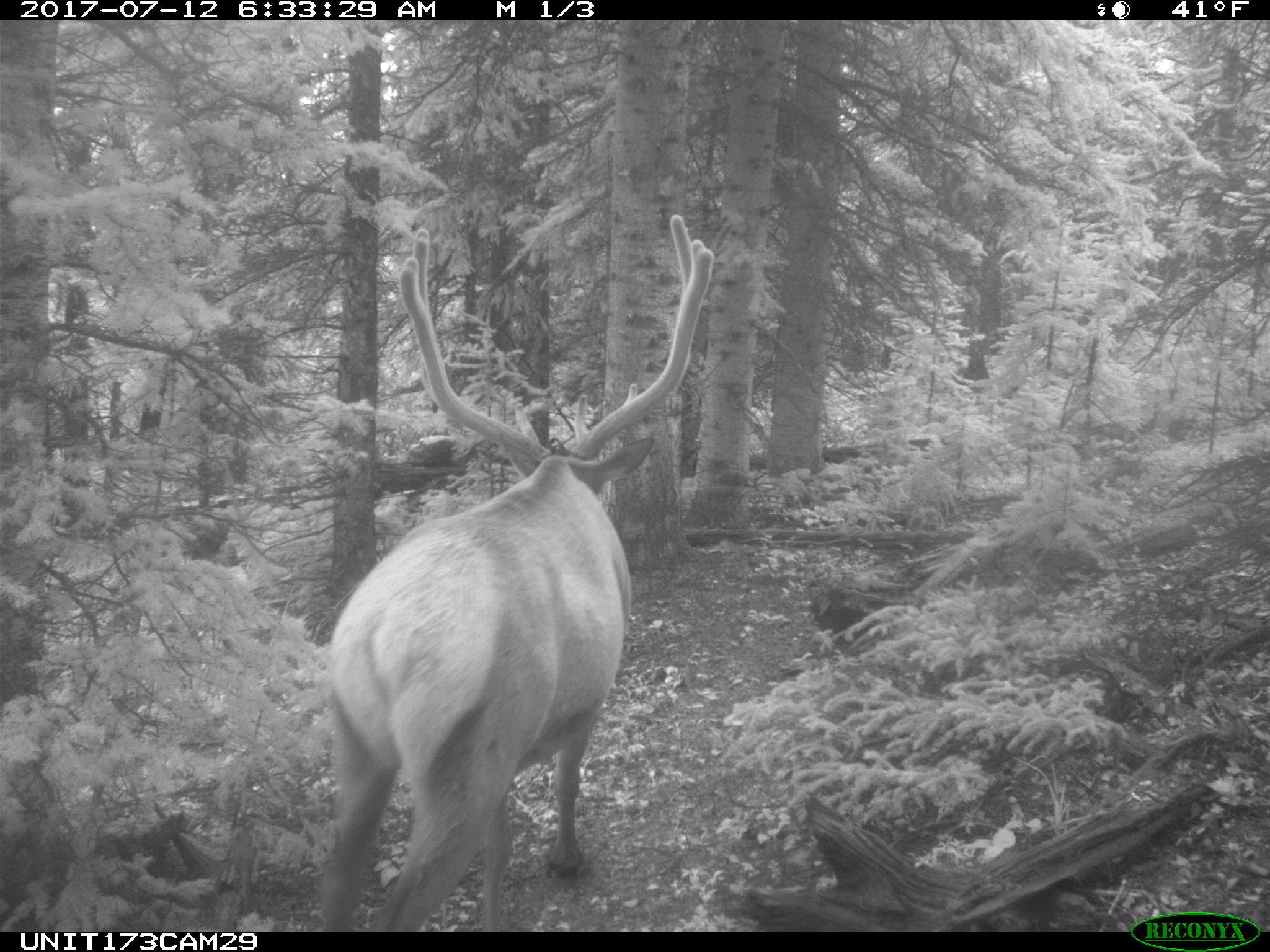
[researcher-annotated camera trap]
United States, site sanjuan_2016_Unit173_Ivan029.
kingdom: Animalia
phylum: Chordata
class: Mammalia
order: Artiodactyla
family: Cervidae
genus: Cervus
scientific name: Cervus elaphus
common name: red deer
Cervus elaphus (red deer).